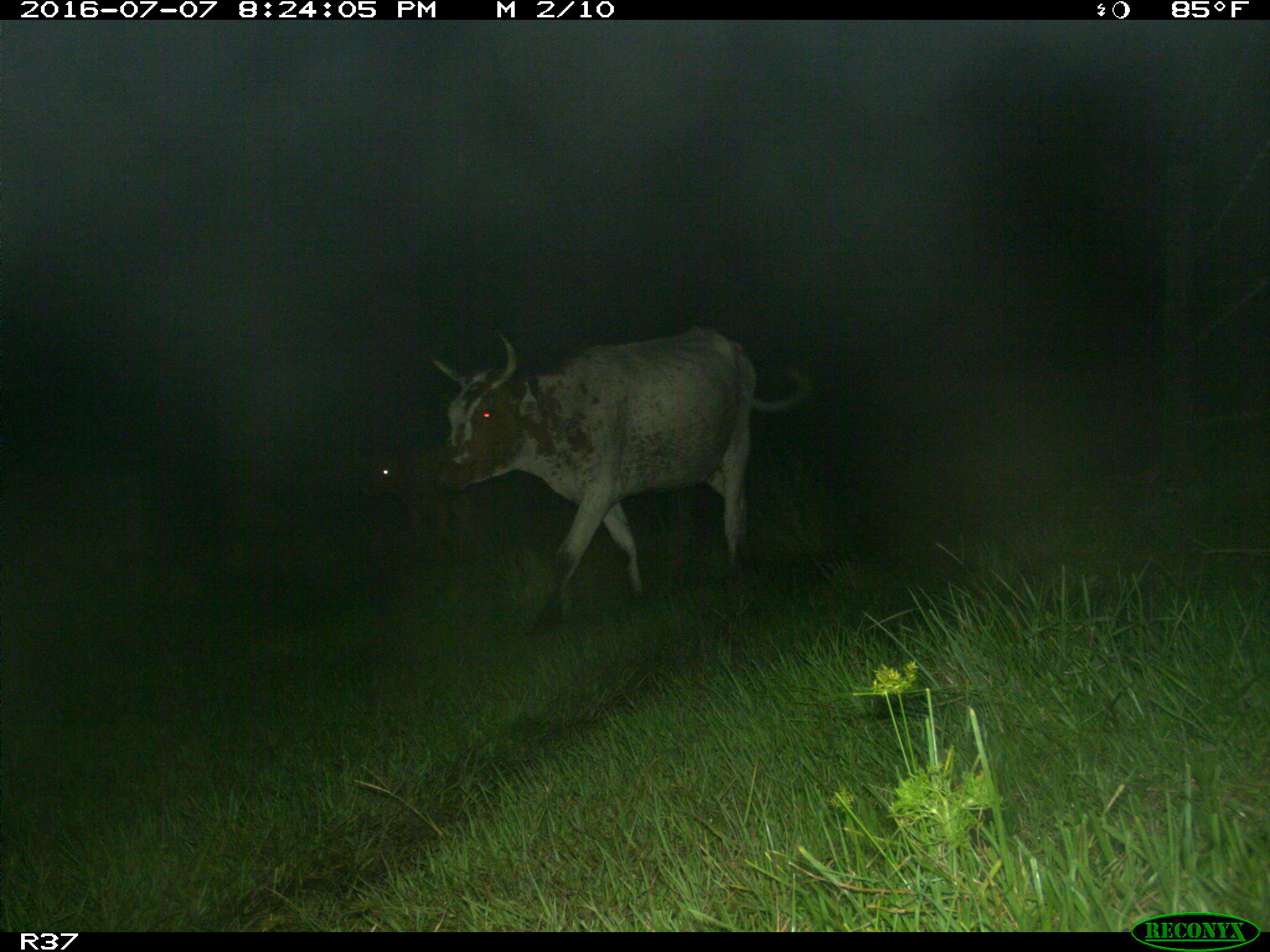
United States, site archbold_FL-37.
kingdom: Animalia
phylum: Chordata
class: Mammalia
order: Artiodactyla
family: Bovidae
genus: Bos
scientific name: Bos taurus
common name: domestic cow